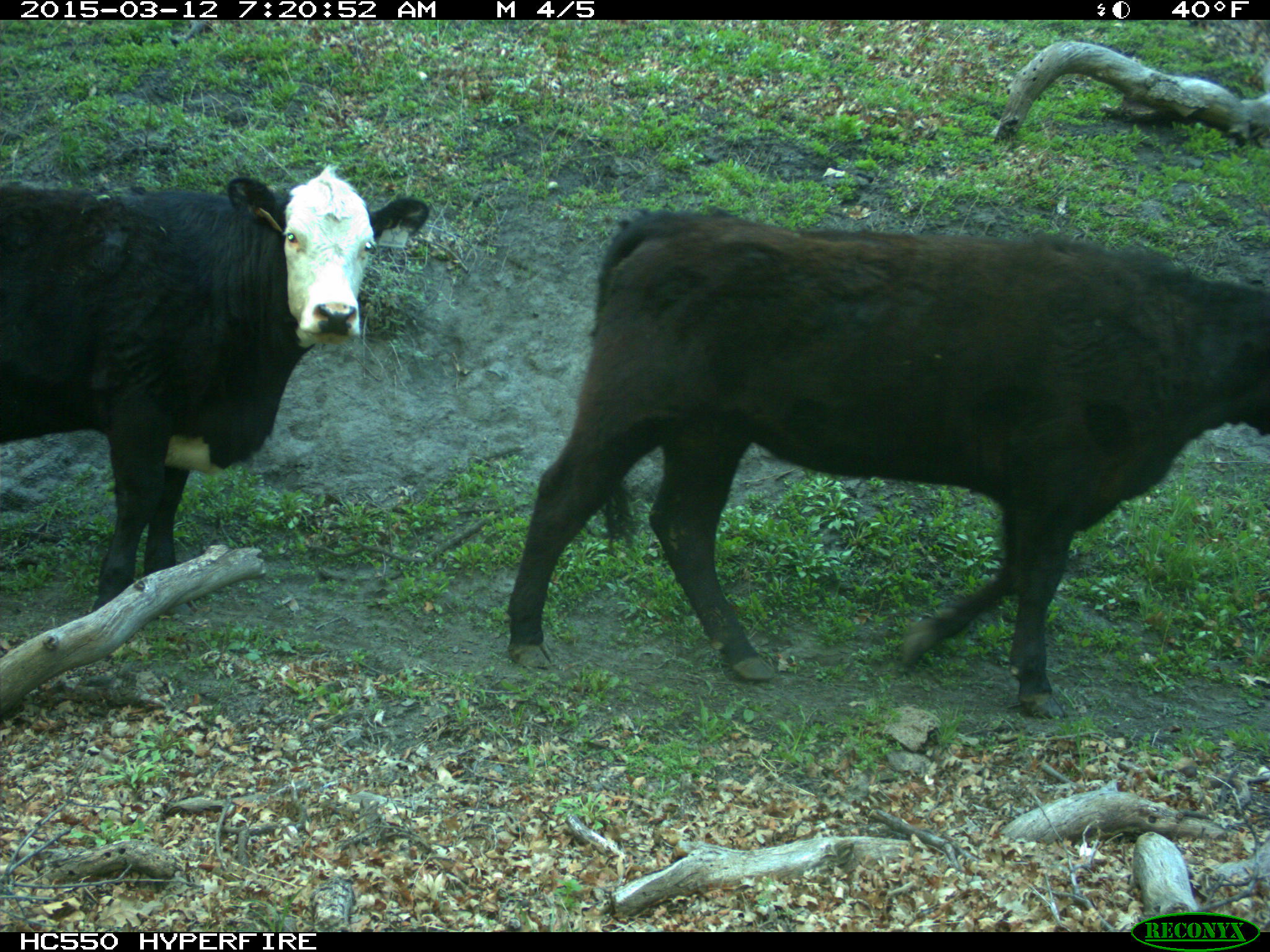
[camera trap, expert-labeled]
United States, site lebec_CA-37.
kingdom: Animalia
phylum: Chordata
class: Mammalia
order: Artiodactyla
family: Bovidae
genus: Bos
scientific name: Bos taurus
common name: domestic cow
Bos taurus (domestic cow).